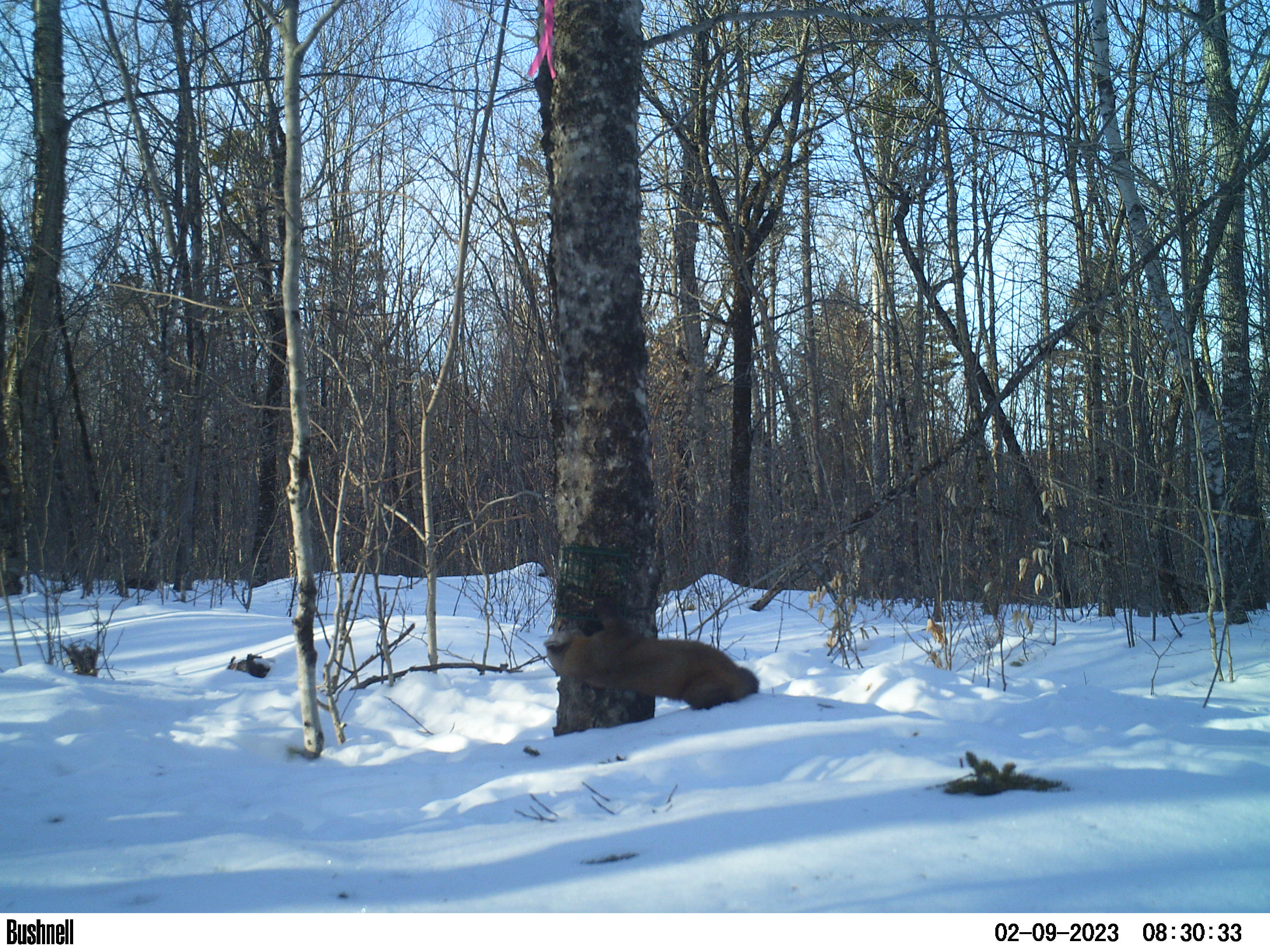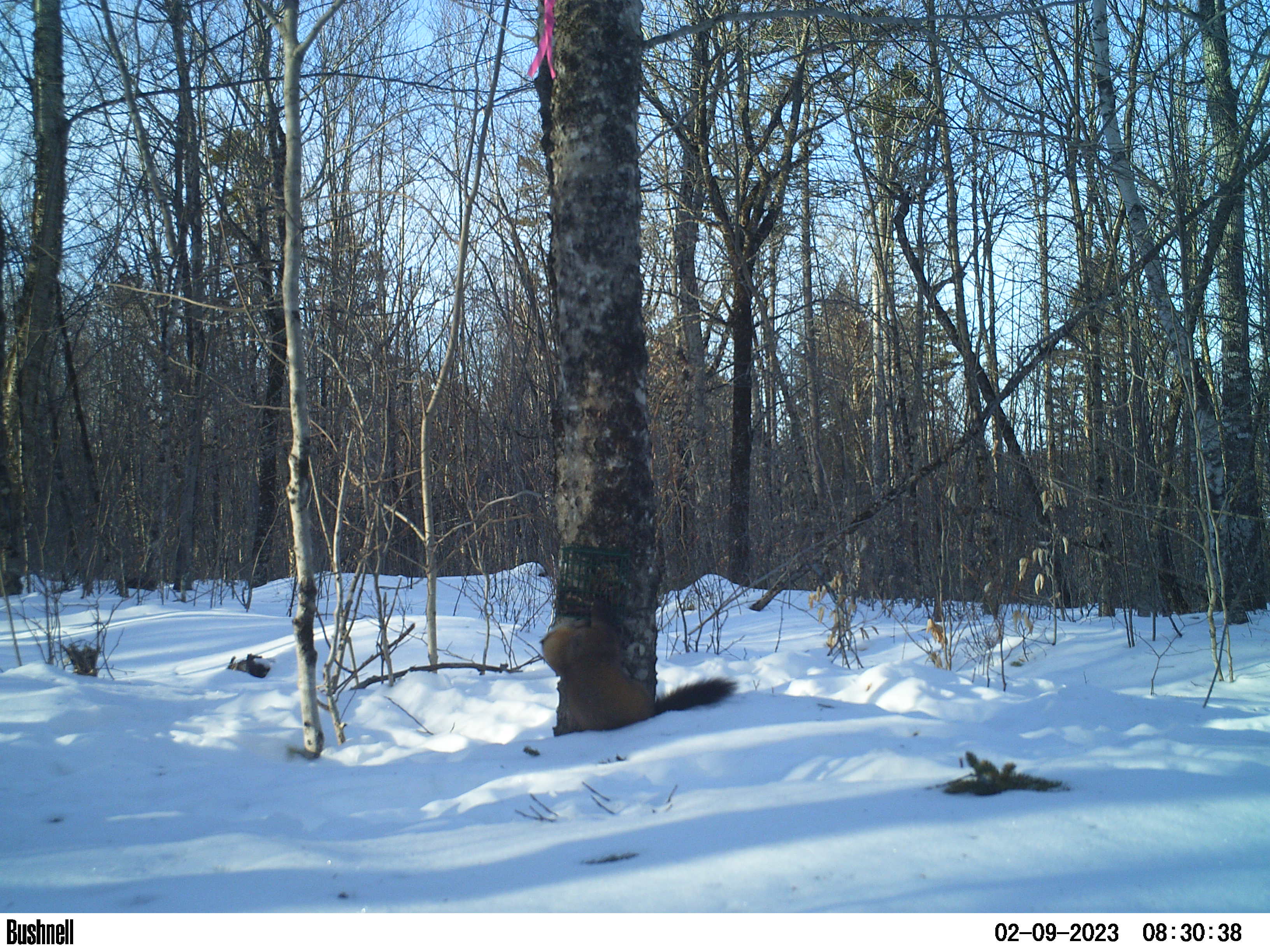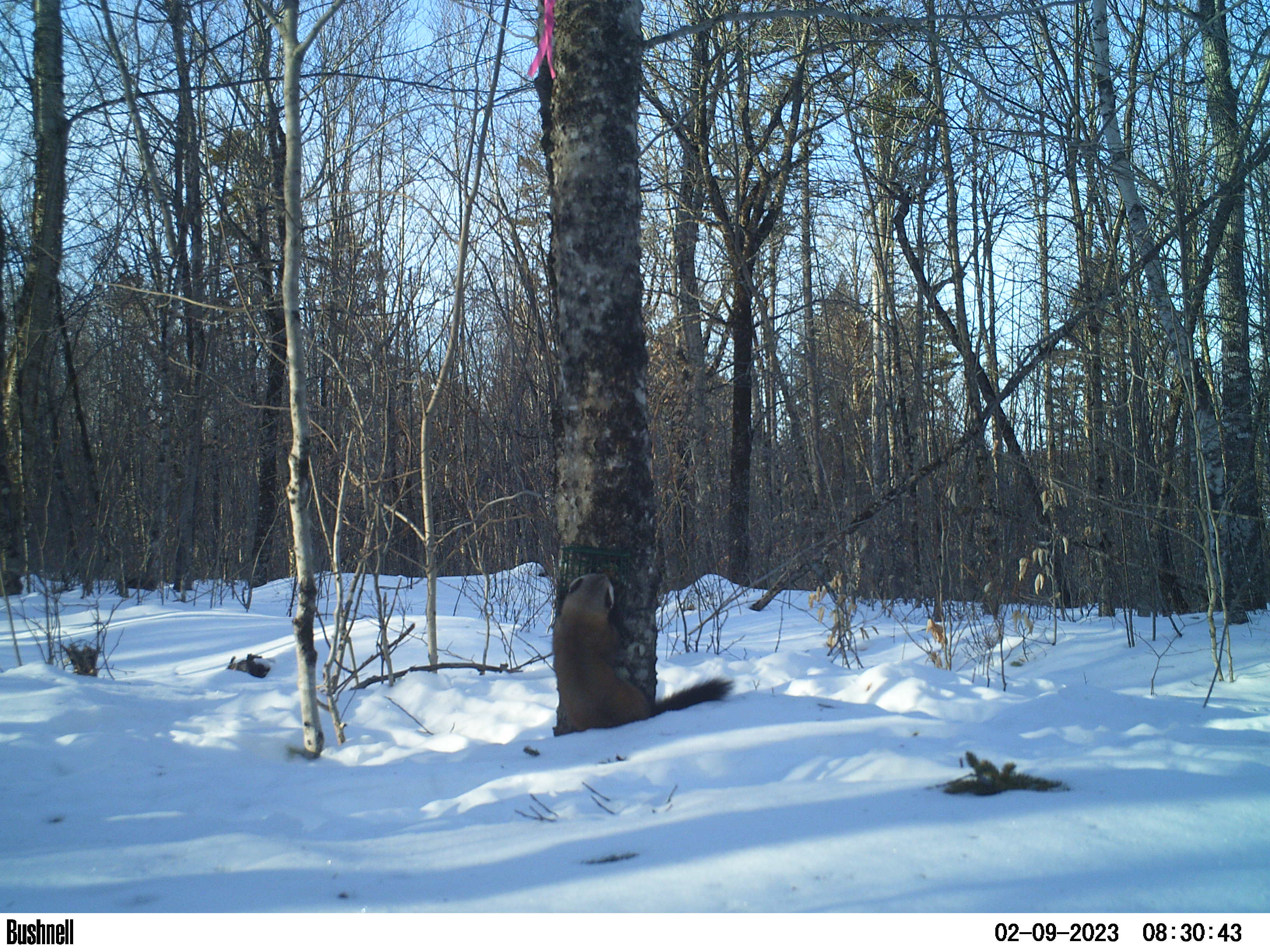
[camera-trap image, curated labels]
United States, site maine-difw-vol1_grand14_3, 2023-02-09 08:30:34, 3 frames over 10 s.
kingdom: Animalia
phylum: Chordata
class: Mammalia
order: Carnivora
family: Mustelidae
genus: Martes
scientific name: Martes americana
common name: american marten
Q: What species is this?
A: American marten (Martes americana).